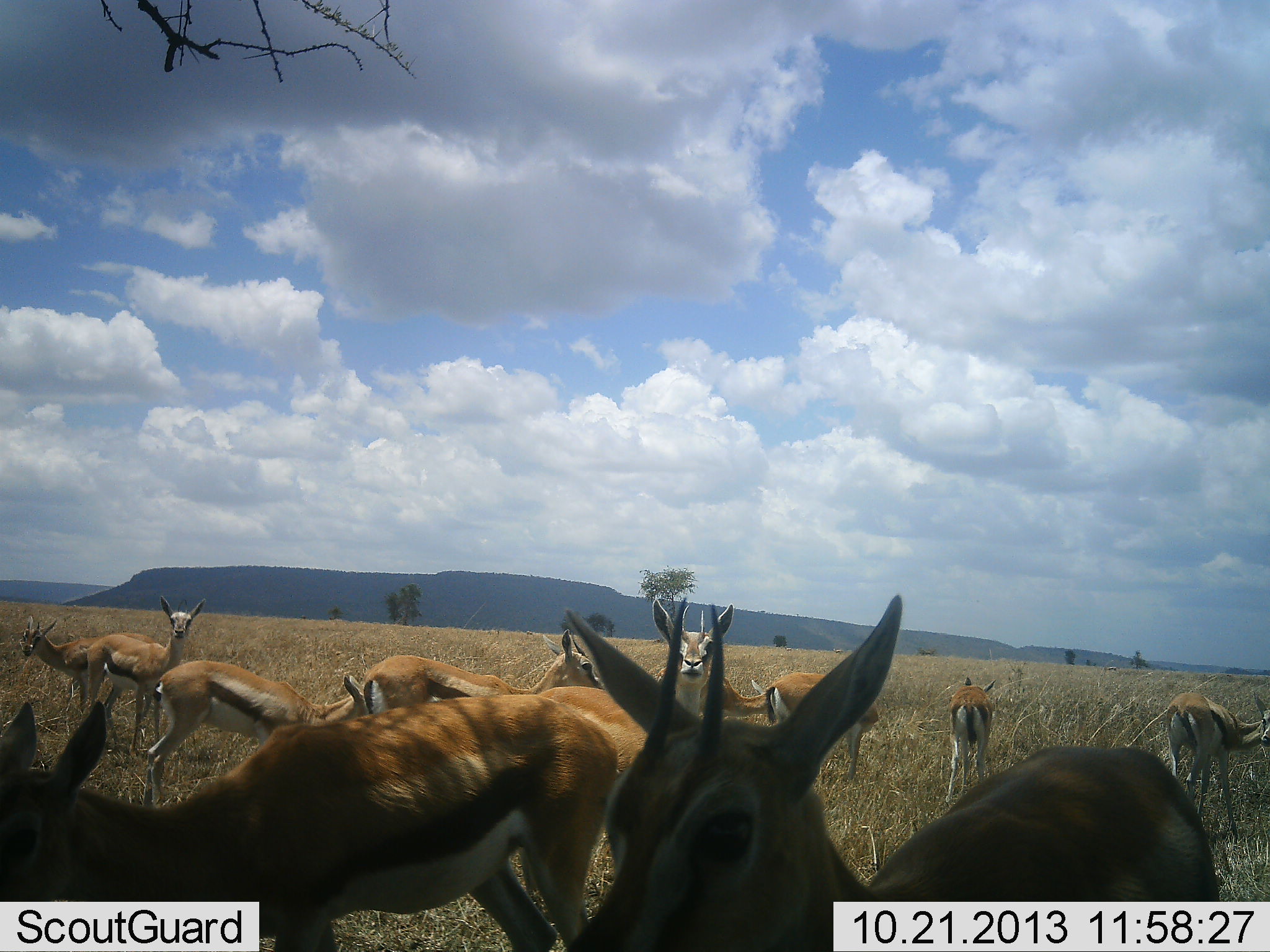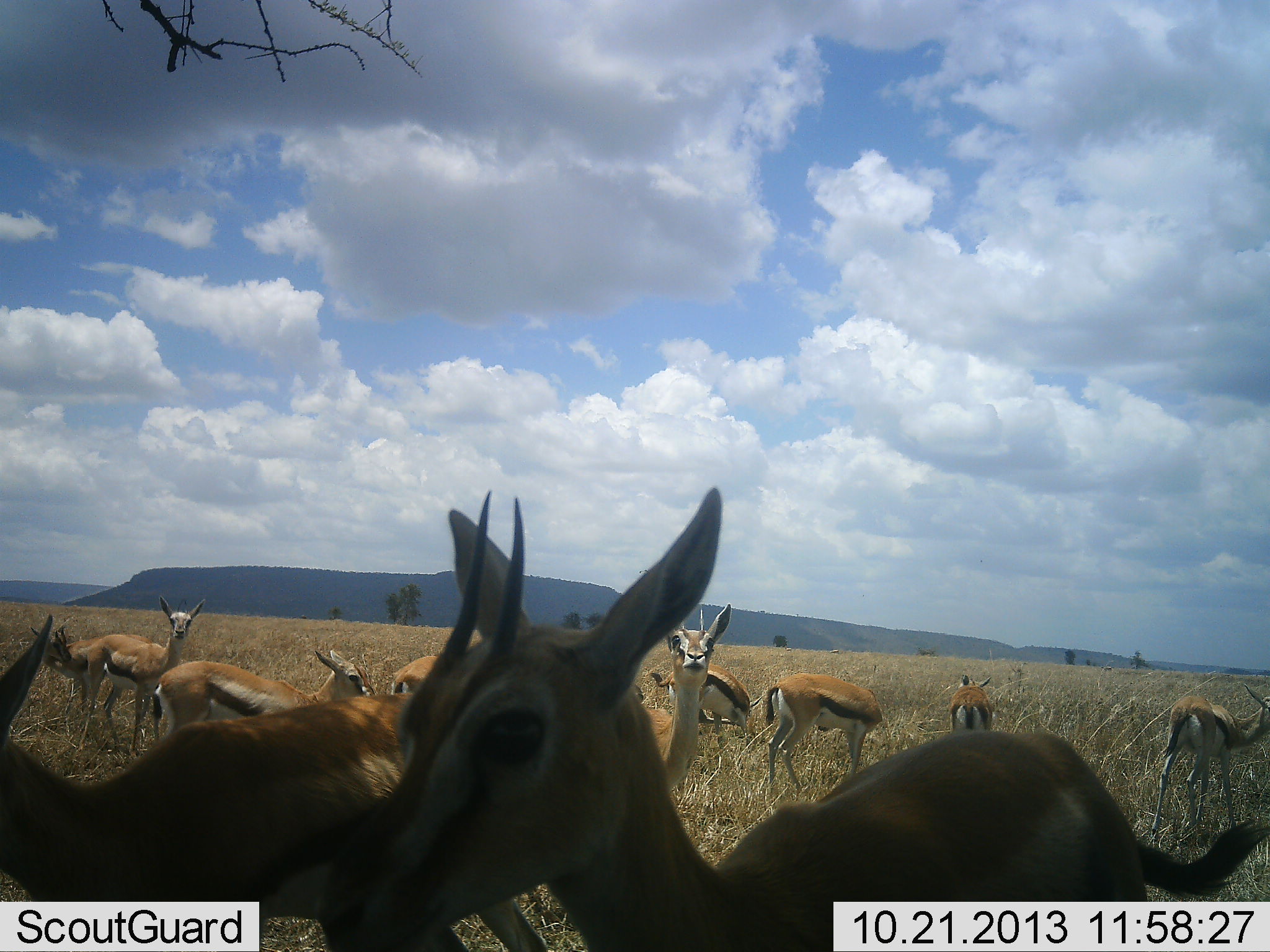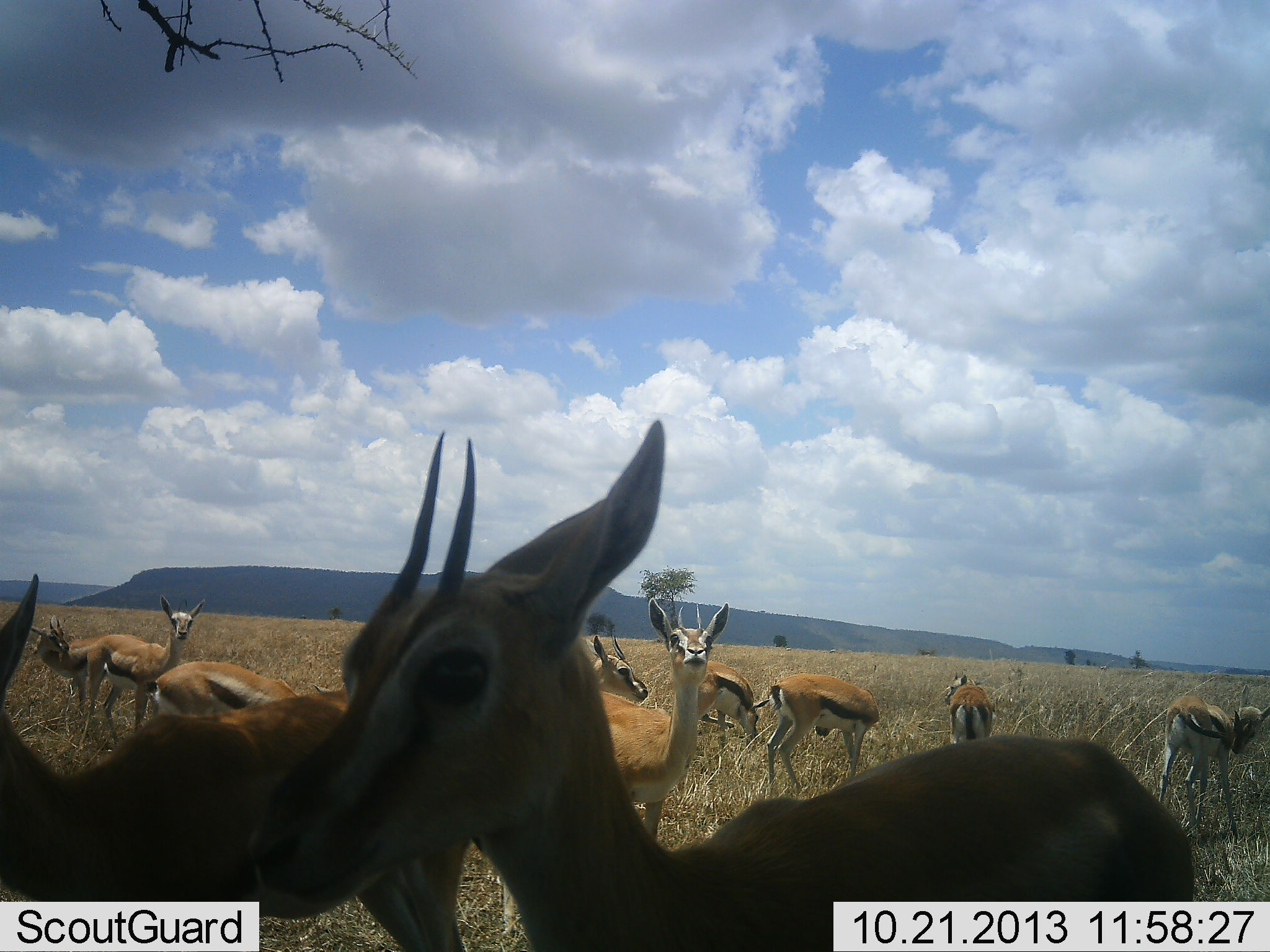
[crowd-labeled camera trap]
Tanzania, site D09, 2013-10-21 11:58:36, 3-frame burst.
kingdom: Animalia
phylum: Chordata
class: Mammalia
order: Artiodactyla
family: Bovidae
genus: Eudorcas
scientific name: Eudorcas thomsonii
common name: thomson's gazelle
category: gazellethomsons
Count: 11-50.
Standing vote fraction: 75%.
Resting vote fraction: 20%.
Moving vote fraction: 35%.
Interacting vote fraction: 25%.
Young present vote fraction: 15%.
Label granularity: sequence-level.